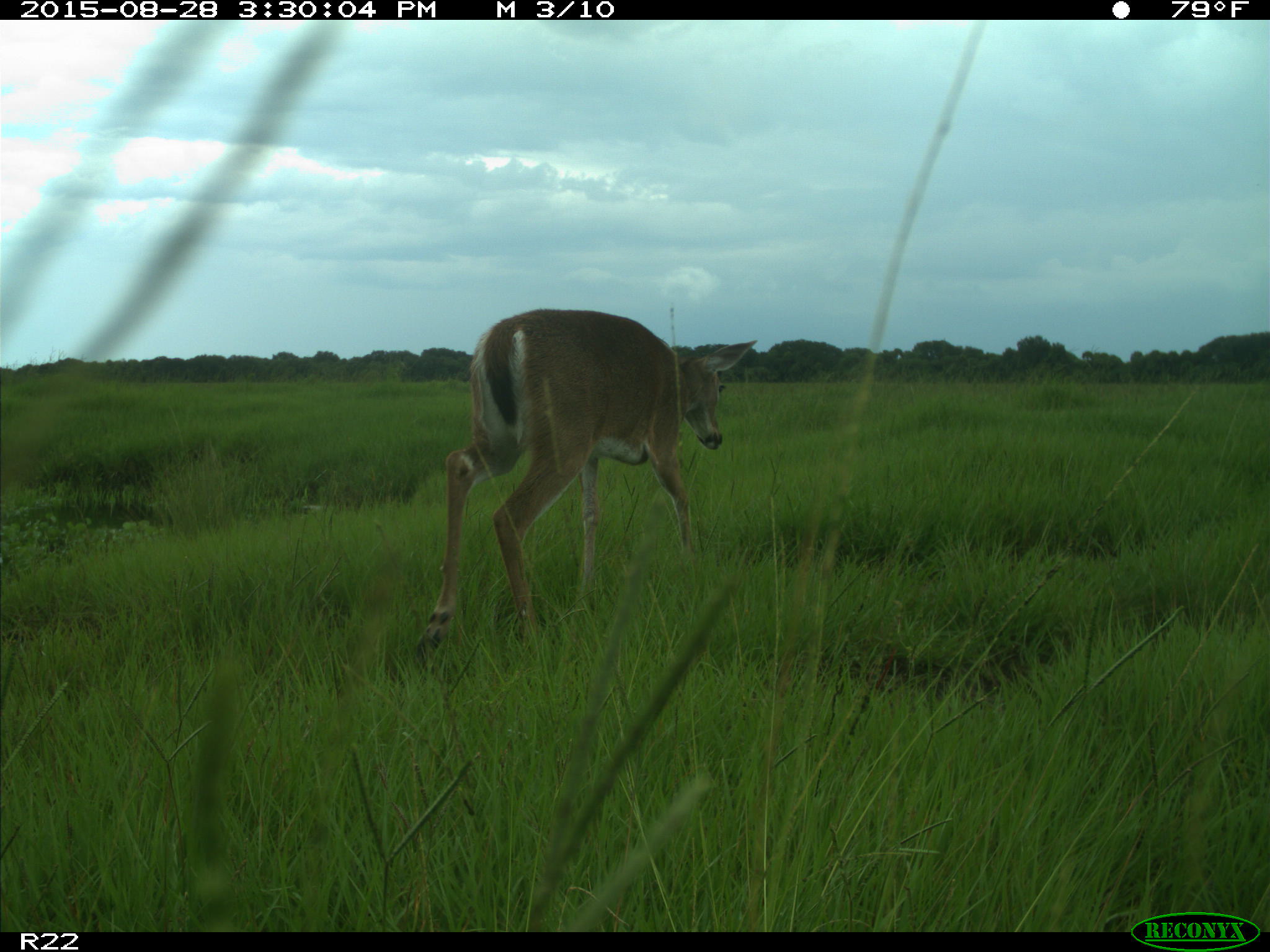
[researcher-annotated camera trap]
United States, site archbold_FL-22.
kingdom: Animalia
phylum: Chordata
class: Mammalia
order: Artiodactyla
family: Cervidae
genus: Odocoileus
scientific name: Odocoileus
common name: deer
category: unidentified deer